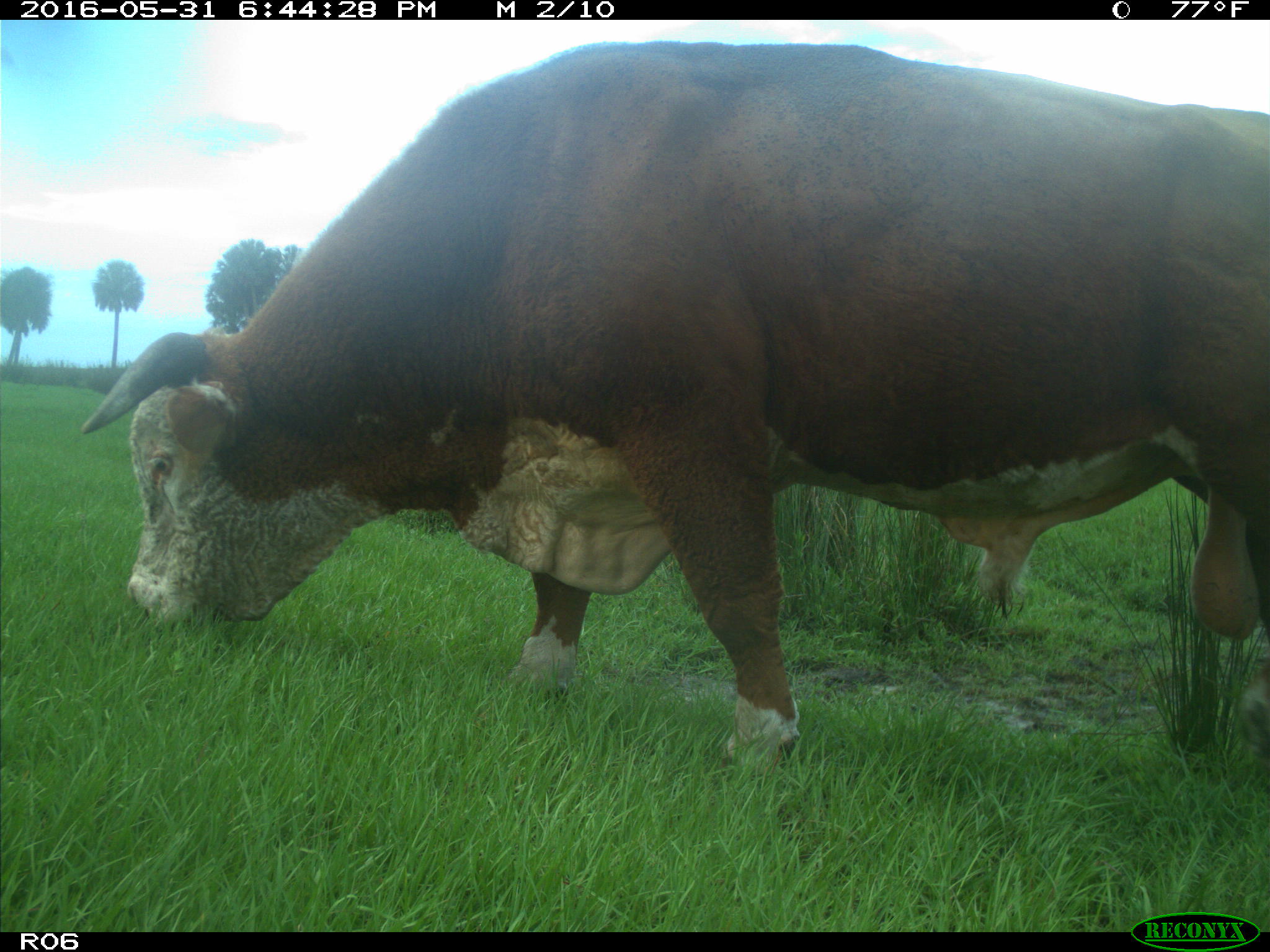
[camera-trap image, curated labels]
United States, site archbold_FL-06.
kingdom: Animalia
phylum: Chordata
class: Mammalia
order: Artiodactyla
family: Bovidae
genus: Bos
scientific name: Bos taurus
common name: domestic cow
Bos taurus (domestic cow).